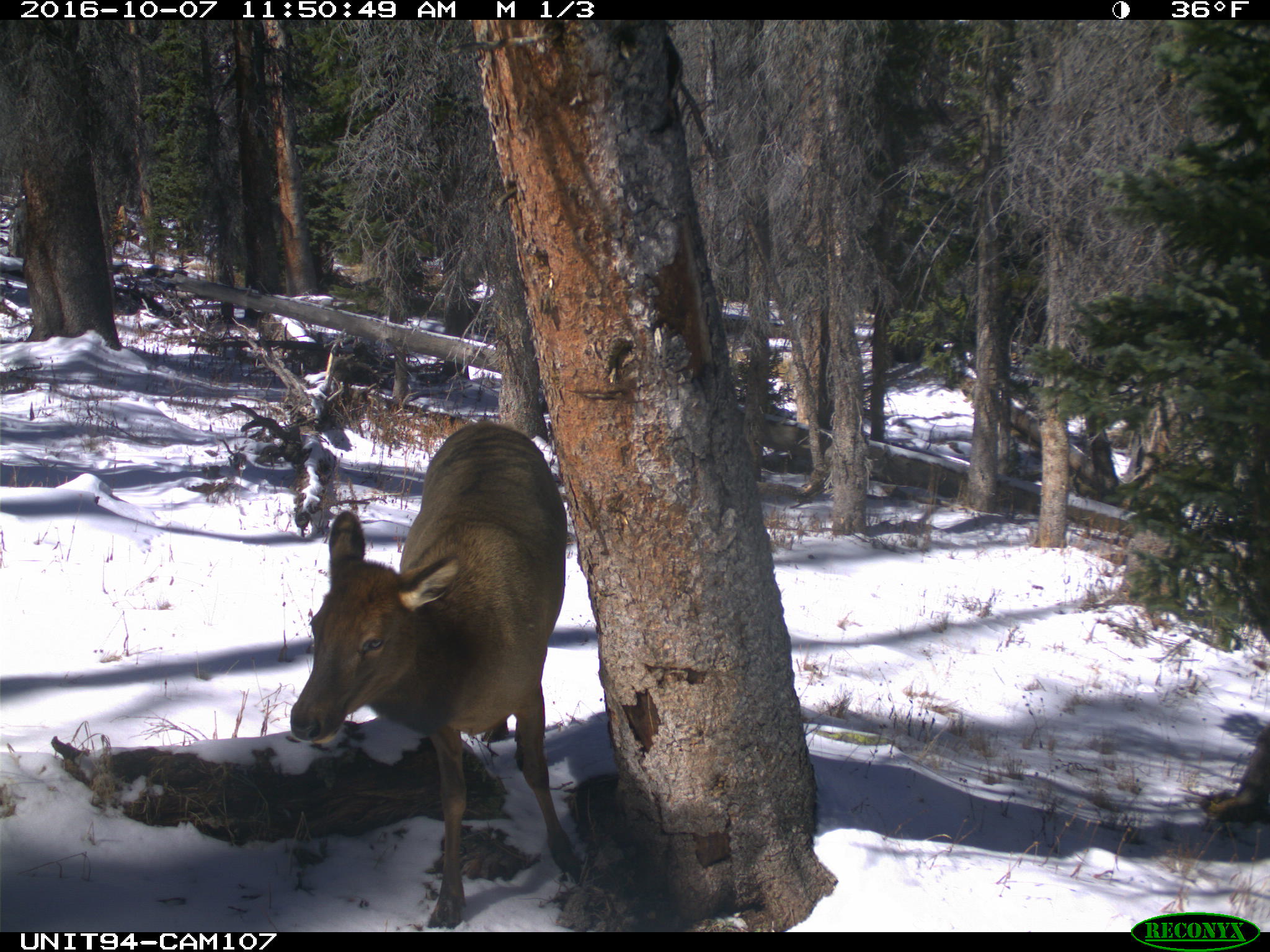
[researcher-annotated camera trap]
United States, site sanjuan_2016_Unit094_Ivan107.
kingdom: Animalia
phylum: Chordata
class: Mammalia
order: Artiodactyla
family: Cervidae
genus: Cervus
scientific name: Cervus elaphus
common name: red deer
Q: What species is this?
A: Cervus elaphus (red deer).